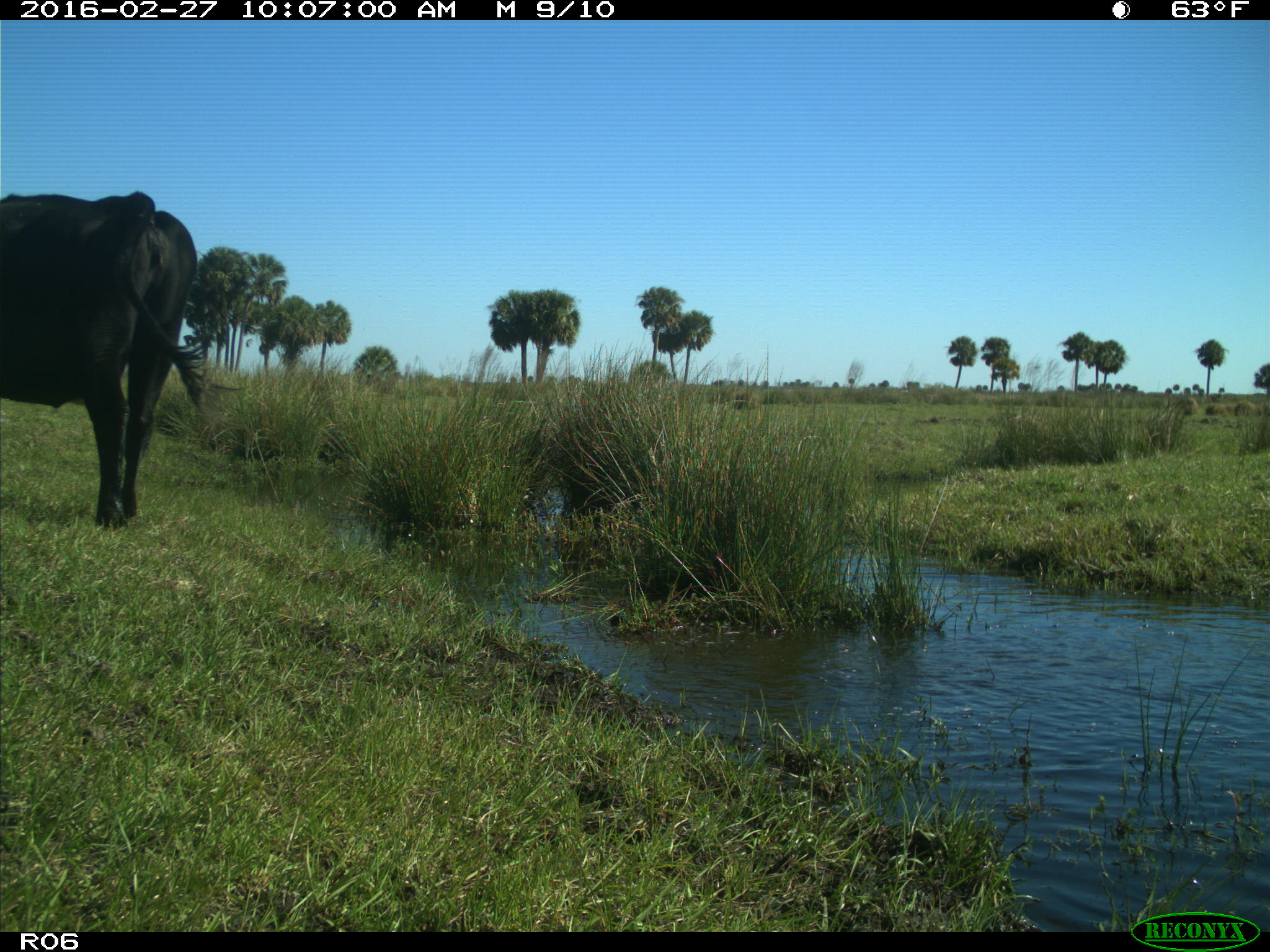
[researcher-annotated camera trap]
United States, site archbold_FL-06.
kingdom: Animalia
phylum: Chordata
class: Mammalia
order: Artiodactyla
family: Bovidae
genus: Bos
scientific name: Bos taurus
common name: domestic cow